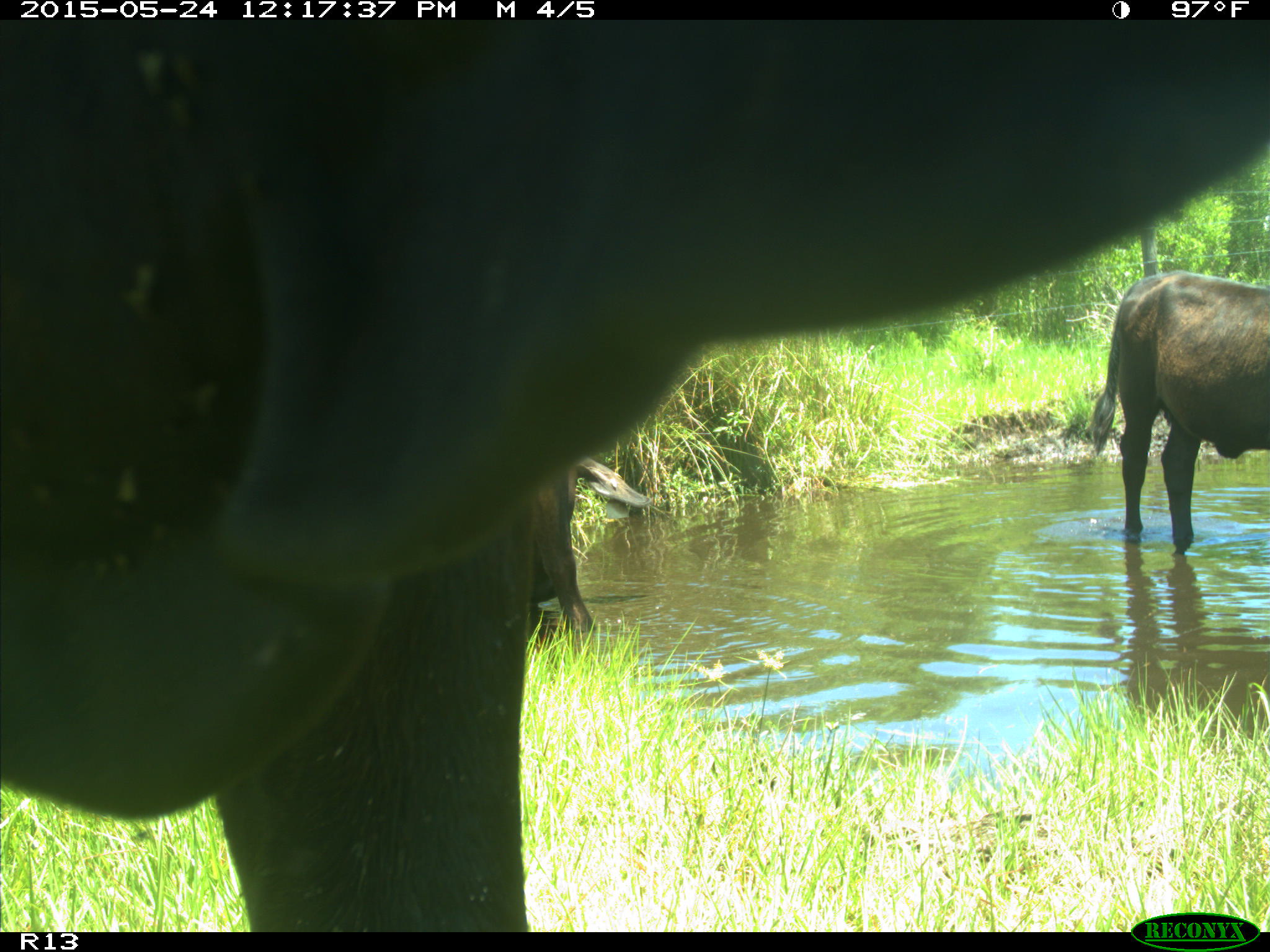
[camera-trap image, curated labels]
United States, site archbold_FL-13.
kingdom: Animalia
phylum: Chordata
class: Mammalia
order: Artiodactyla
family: Bovidae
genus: Bos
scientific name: Bos taurus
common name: domestic cow